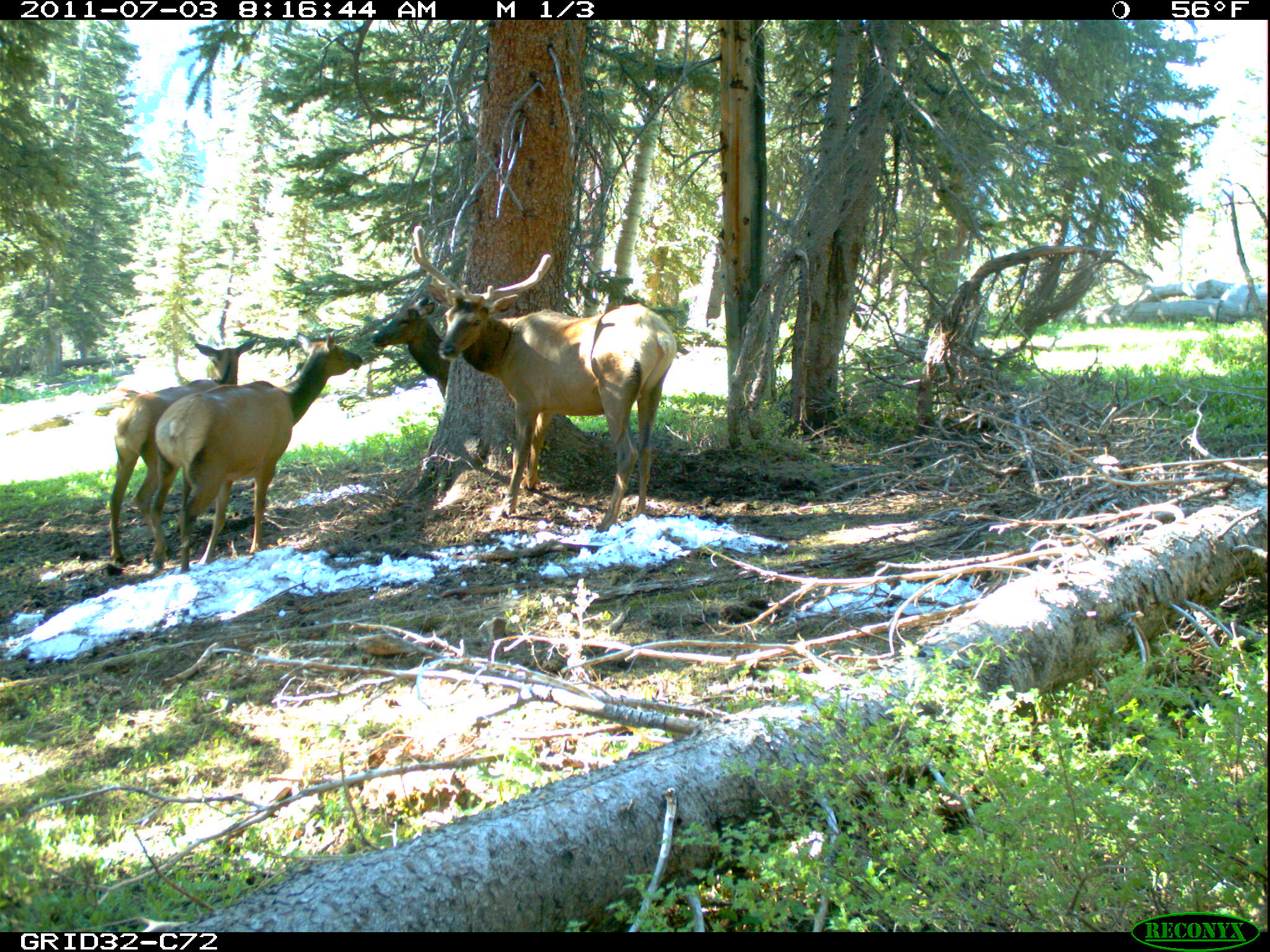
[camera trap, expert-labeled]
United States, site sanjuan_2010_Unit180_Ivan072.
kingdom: Animalia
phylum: Chordata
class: Mammalia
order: Artiodactyla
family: Cervidae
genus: Cervus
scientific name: Cervus elaphus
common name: red deer